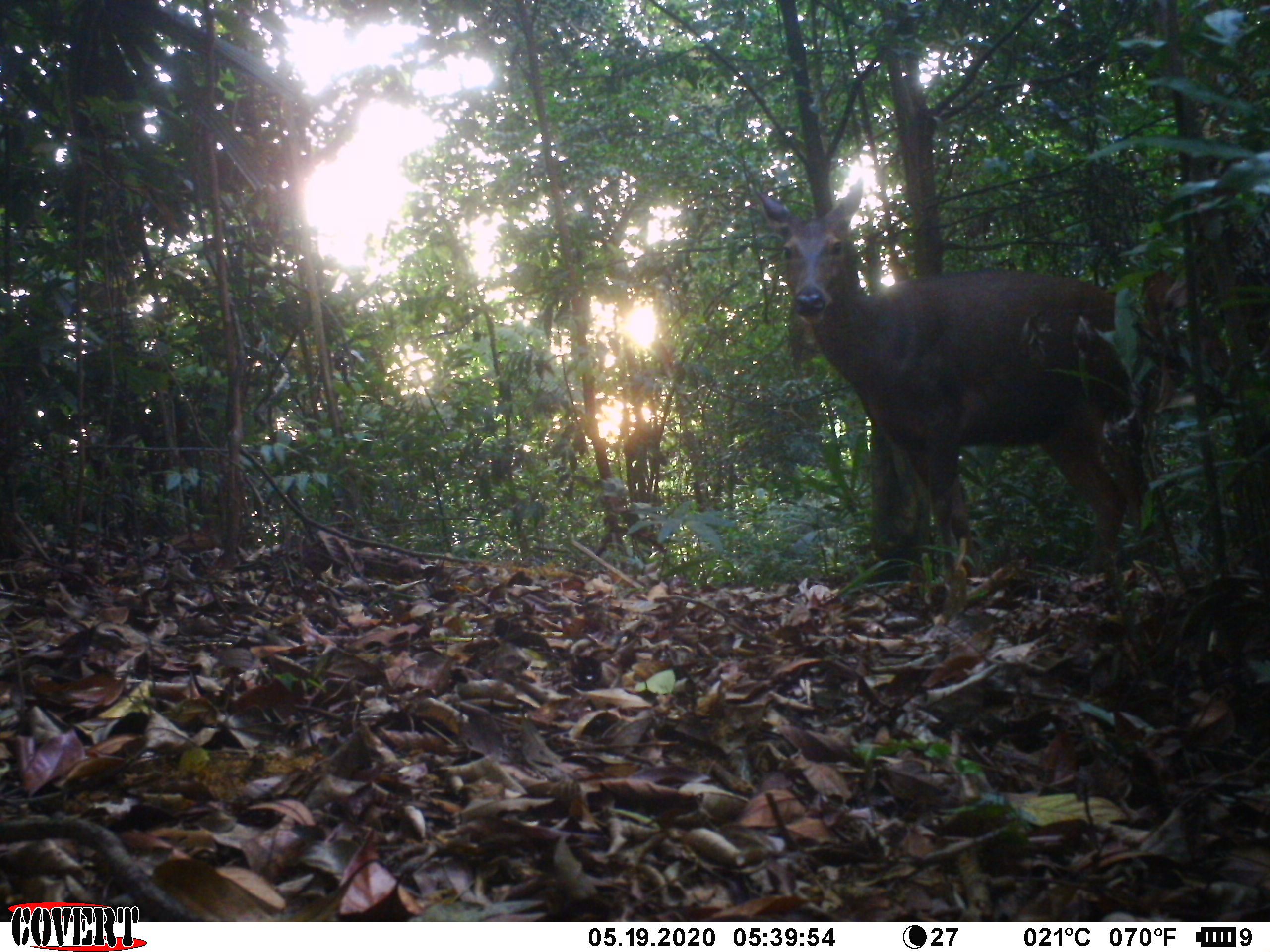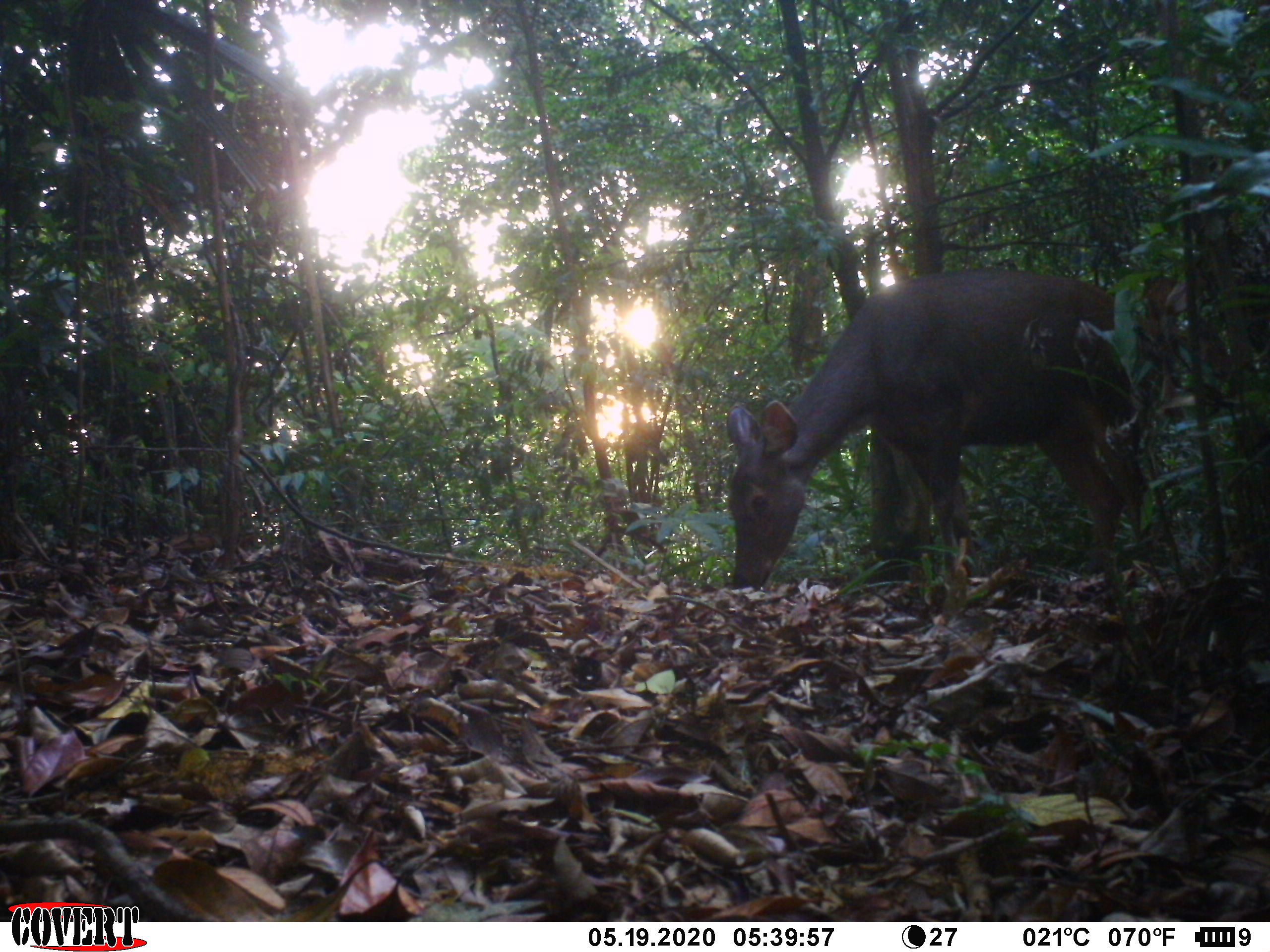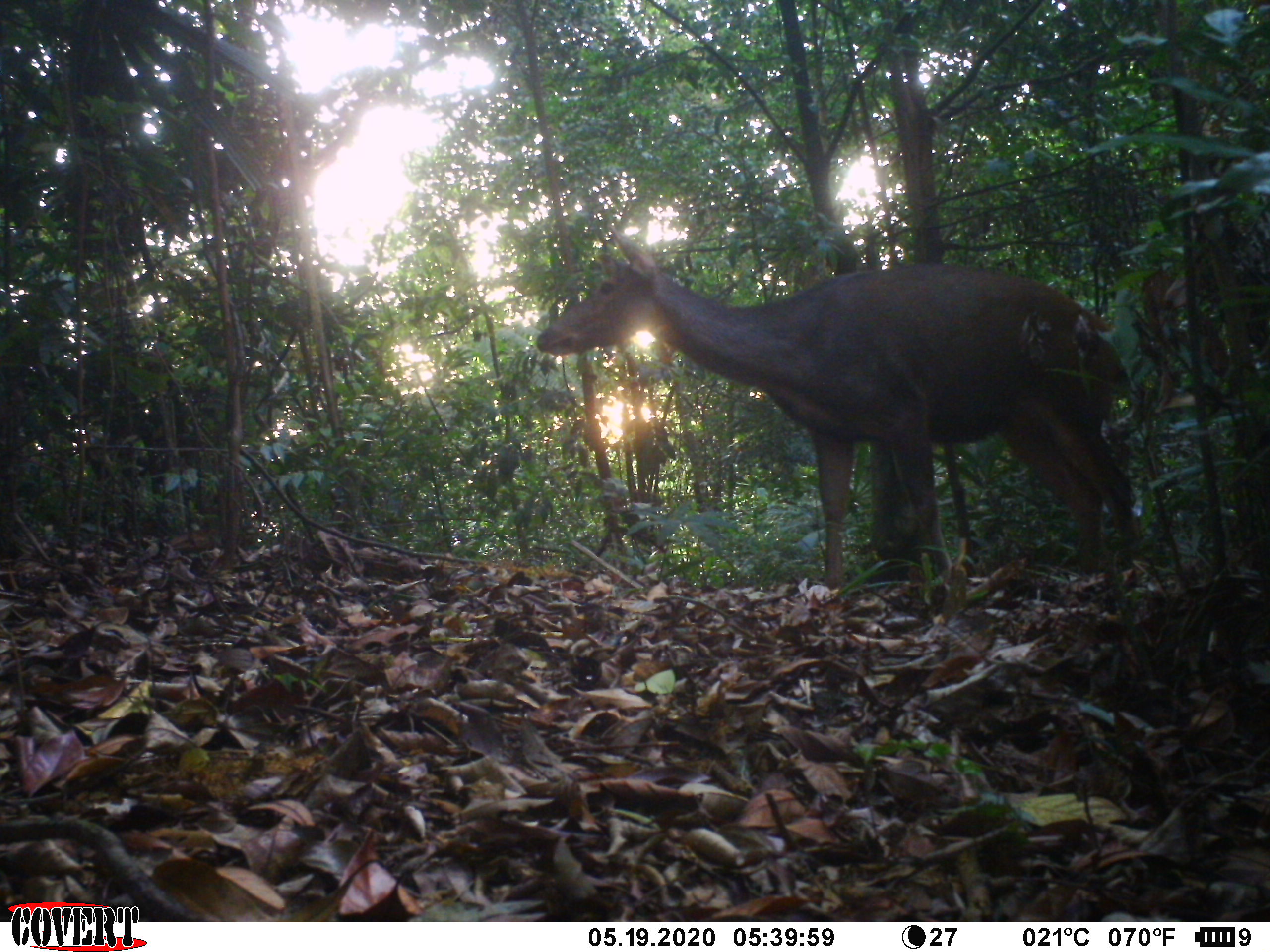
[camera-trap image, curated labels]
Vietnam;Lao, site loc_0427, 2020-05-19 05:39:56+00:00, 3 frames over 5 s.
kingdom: Animalia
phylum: Chordata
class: Mammalia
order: Artiodactyla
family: Cervidae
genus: Rusa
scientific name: Rusa unicolor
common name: sambar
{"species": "sambar (Rusa unicolor)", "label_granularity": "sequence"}